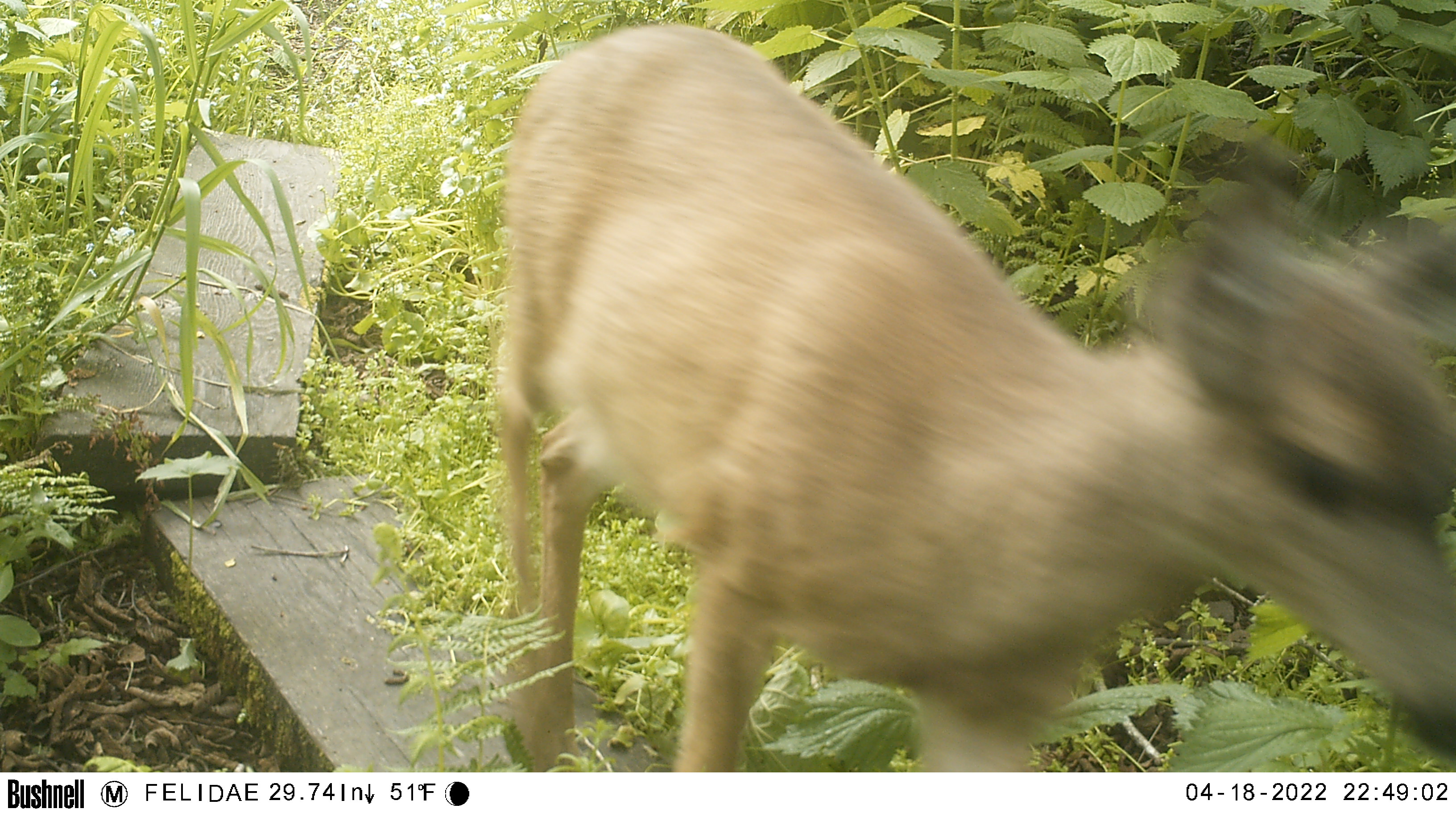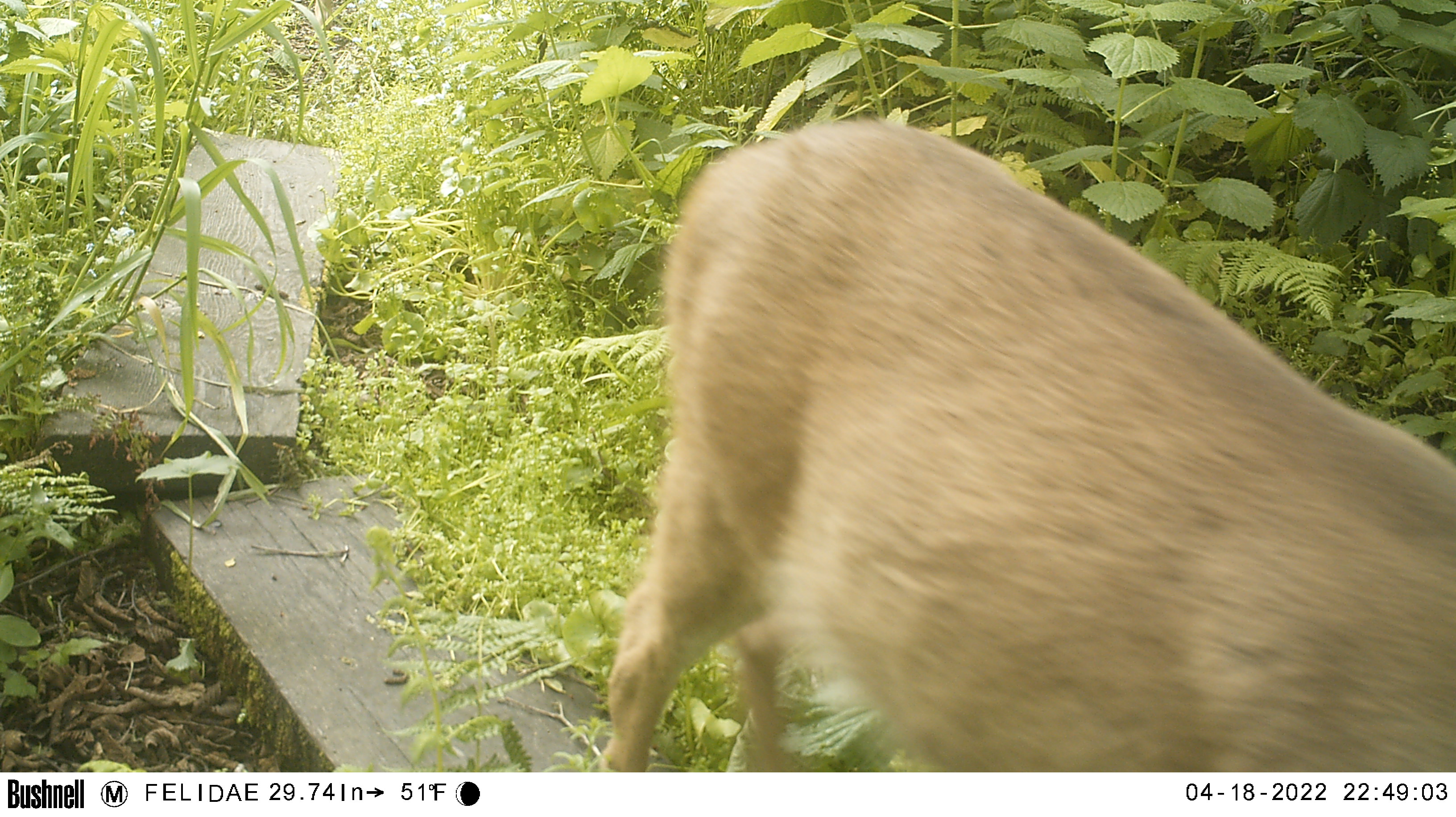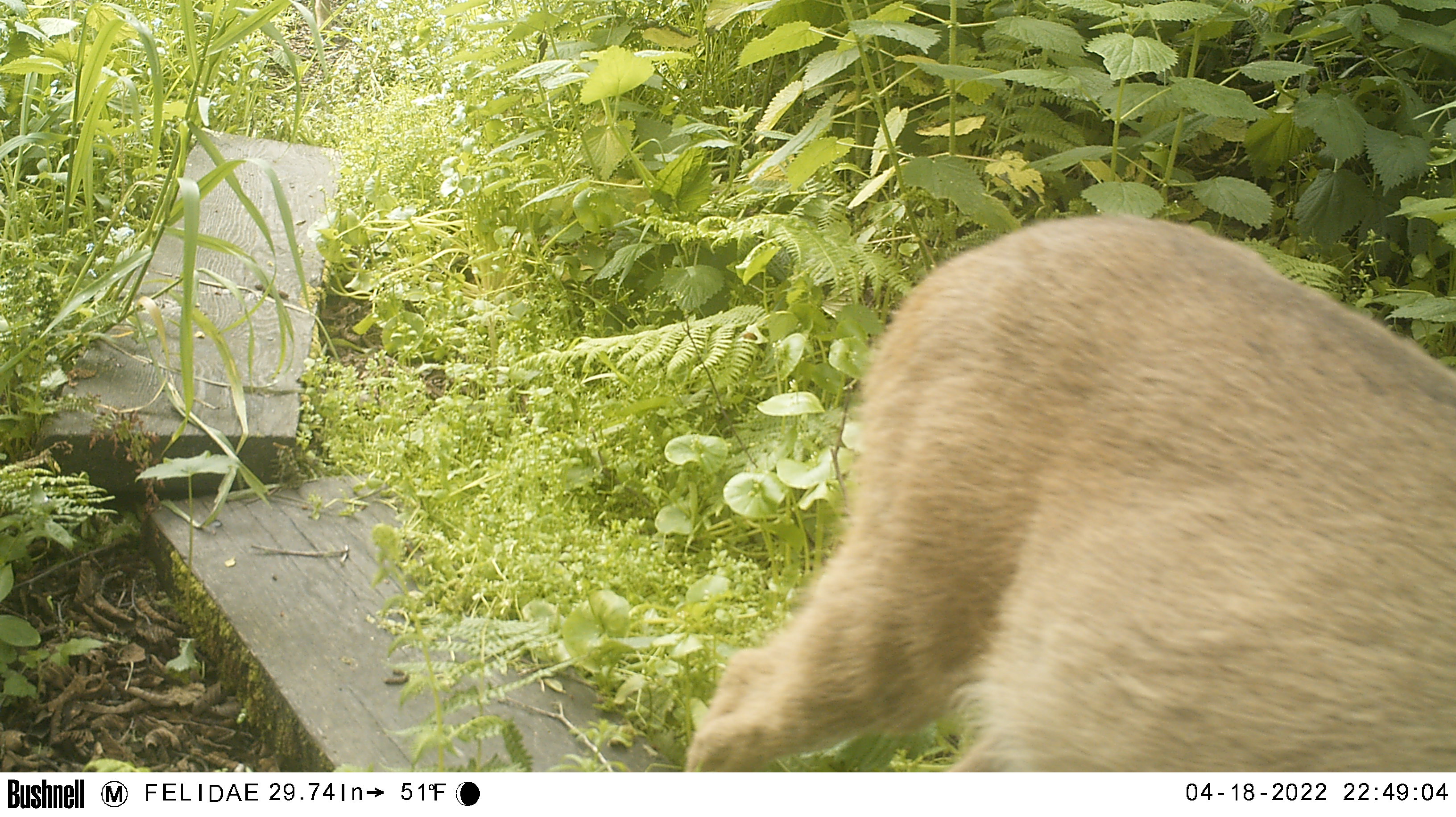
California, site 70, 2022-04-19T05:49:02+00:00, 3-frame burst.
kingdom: Animalia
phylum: Chordata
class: Mammalia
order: Artiodactyla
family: Cervidae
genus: Odocoileus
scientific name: Odocoileus hemionus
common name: mule deer